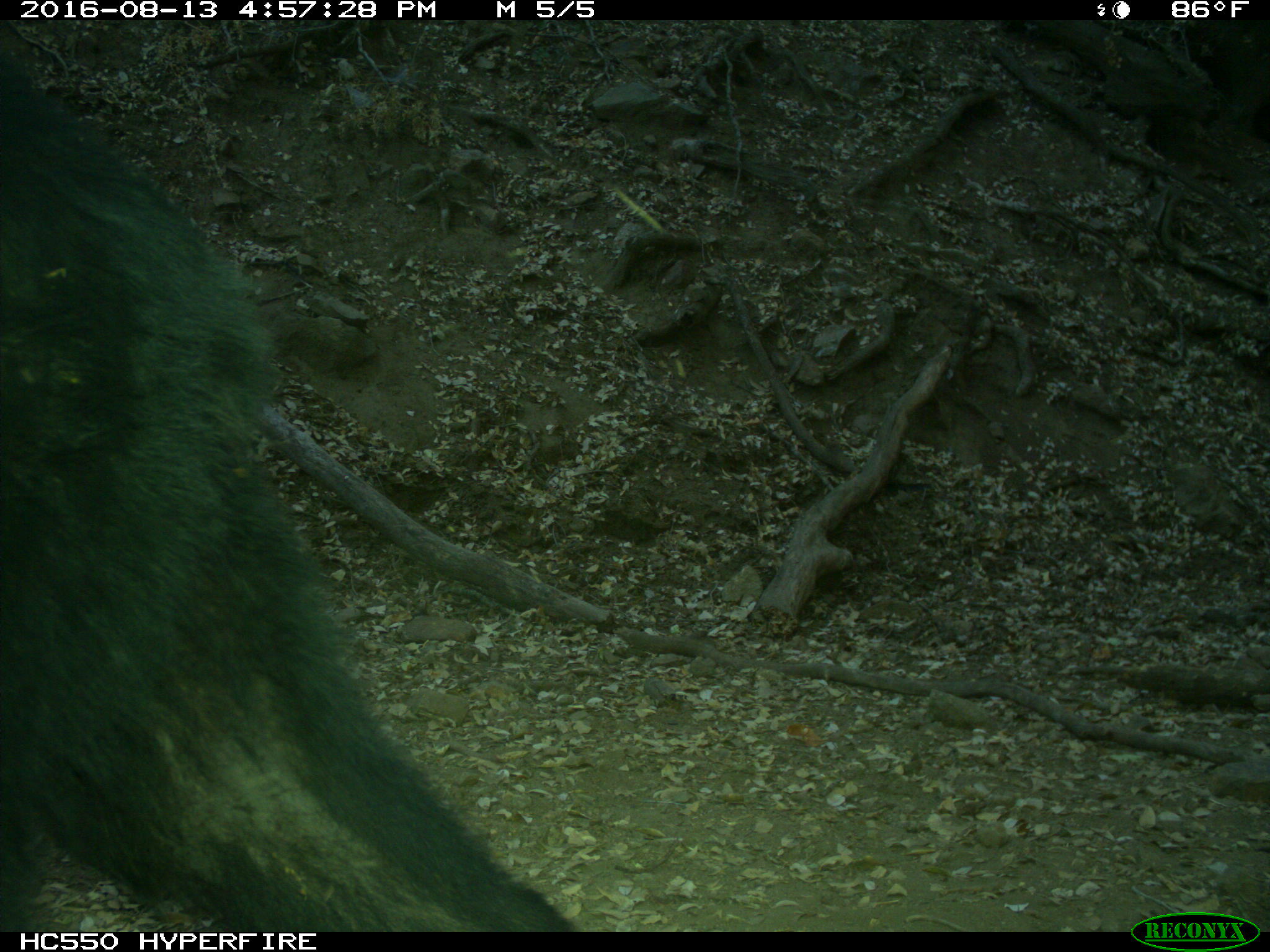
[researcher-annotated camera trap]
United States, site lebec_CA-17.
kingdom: Animalia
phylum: Chordata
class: Mammalia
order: Carnivora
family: Ursidae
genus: Ursus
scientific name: Ursus americanus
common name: american black bear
Ursus americanus (american black bear).